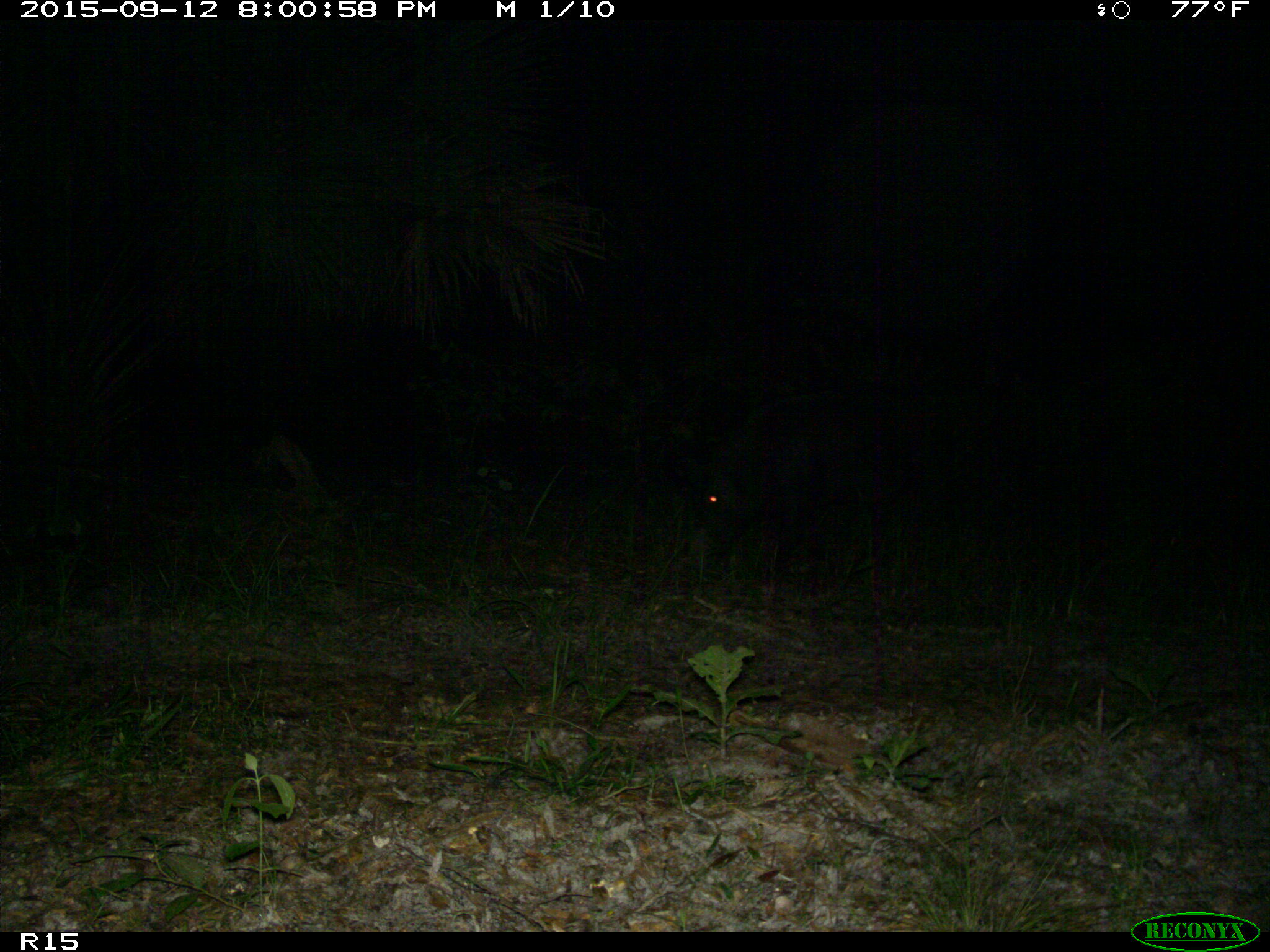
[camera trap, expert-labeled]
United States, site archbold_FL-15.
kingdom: Animalia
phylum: Chordata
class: Mammalia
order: Artiodactyla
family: Suidae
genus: Sus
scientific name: Sus scrofa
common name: wild boar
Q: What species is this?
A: Sus scrofa (wild boar).